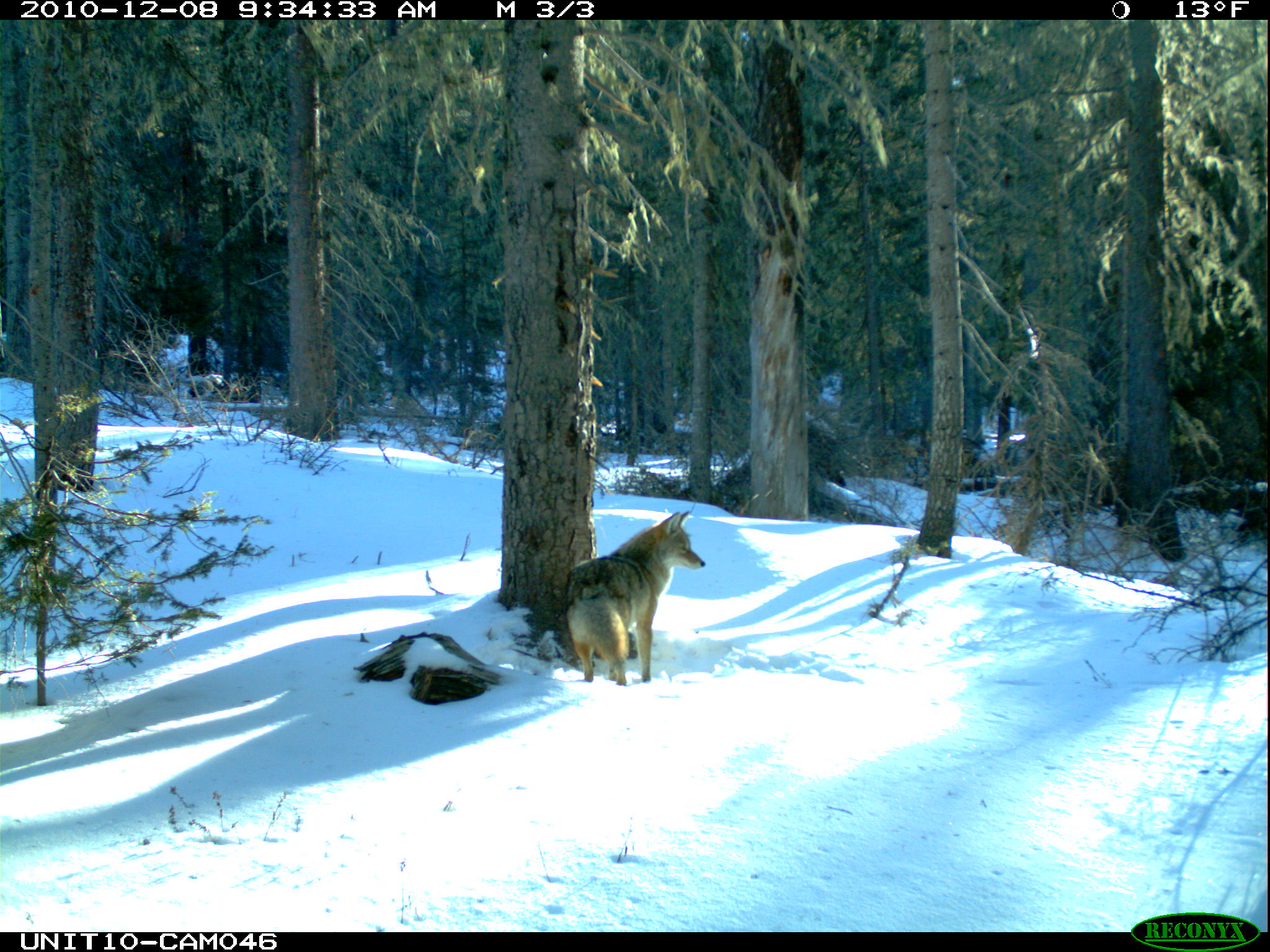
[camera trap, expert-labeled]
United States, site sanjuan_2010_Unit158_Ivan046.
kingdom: Animalia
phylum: Chordata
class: Mammalia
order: Carnivora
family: Canidae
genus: Canis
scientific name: Canis latrans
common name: coyote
Canis latrans (coyote).